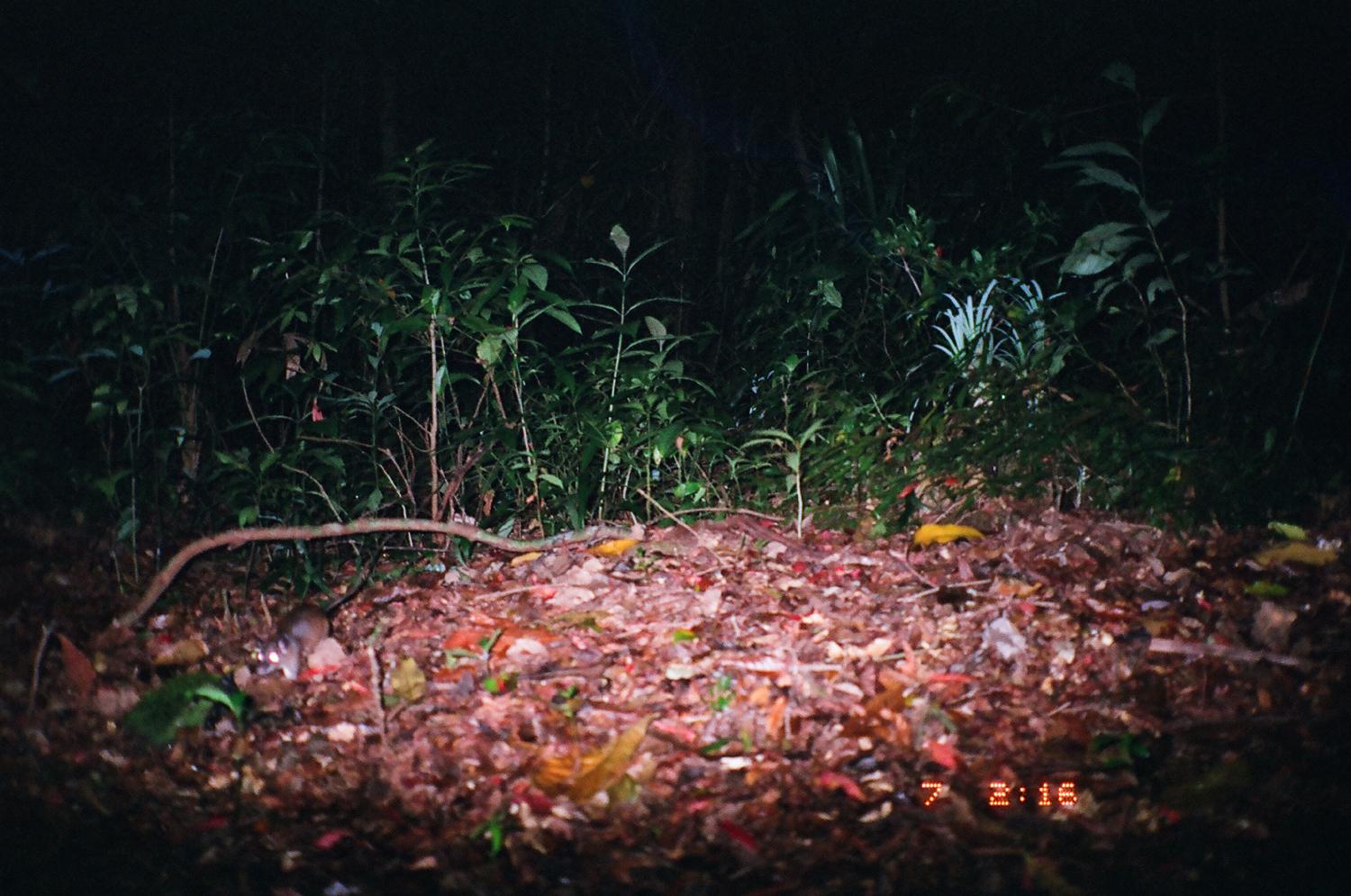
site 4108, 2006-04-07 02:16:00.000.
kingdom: Animalia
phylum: Chordata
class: Mammalia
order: Rodentia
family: Muridae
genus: Rattus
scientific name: Rattus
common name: rodent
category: unknown rat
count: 1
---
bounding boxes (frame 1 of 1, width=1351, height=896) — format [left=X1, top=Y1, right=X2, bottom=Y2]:
unknown rat: [left=253, top=534, right=394, bottom=680]